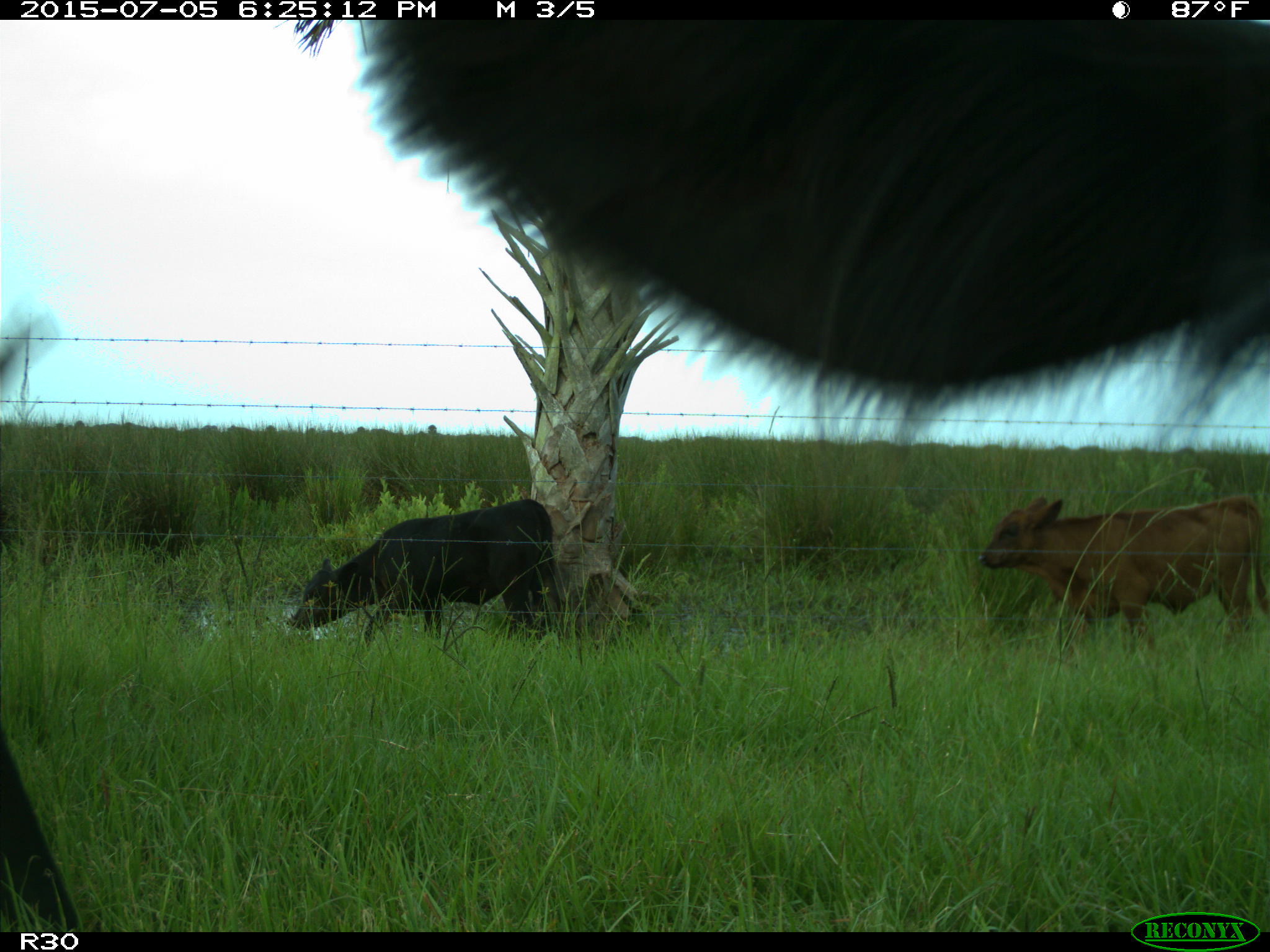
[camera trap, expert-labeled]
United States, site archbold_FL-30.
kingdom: Animalia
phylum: Chordata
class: Mammalia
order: Artiodactyla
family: Bovidae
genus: Bos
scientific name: Bos taurus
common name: domestic cow